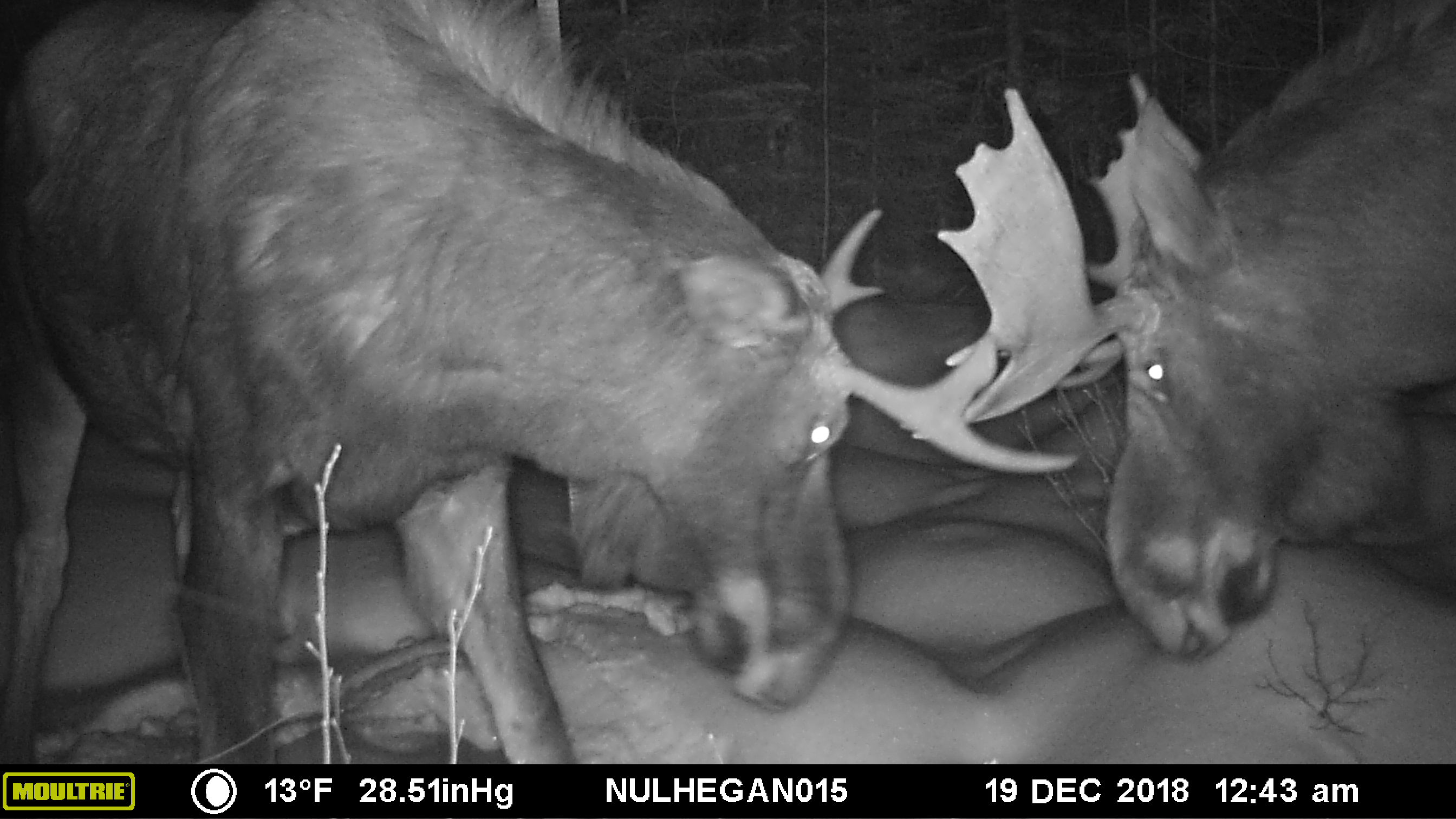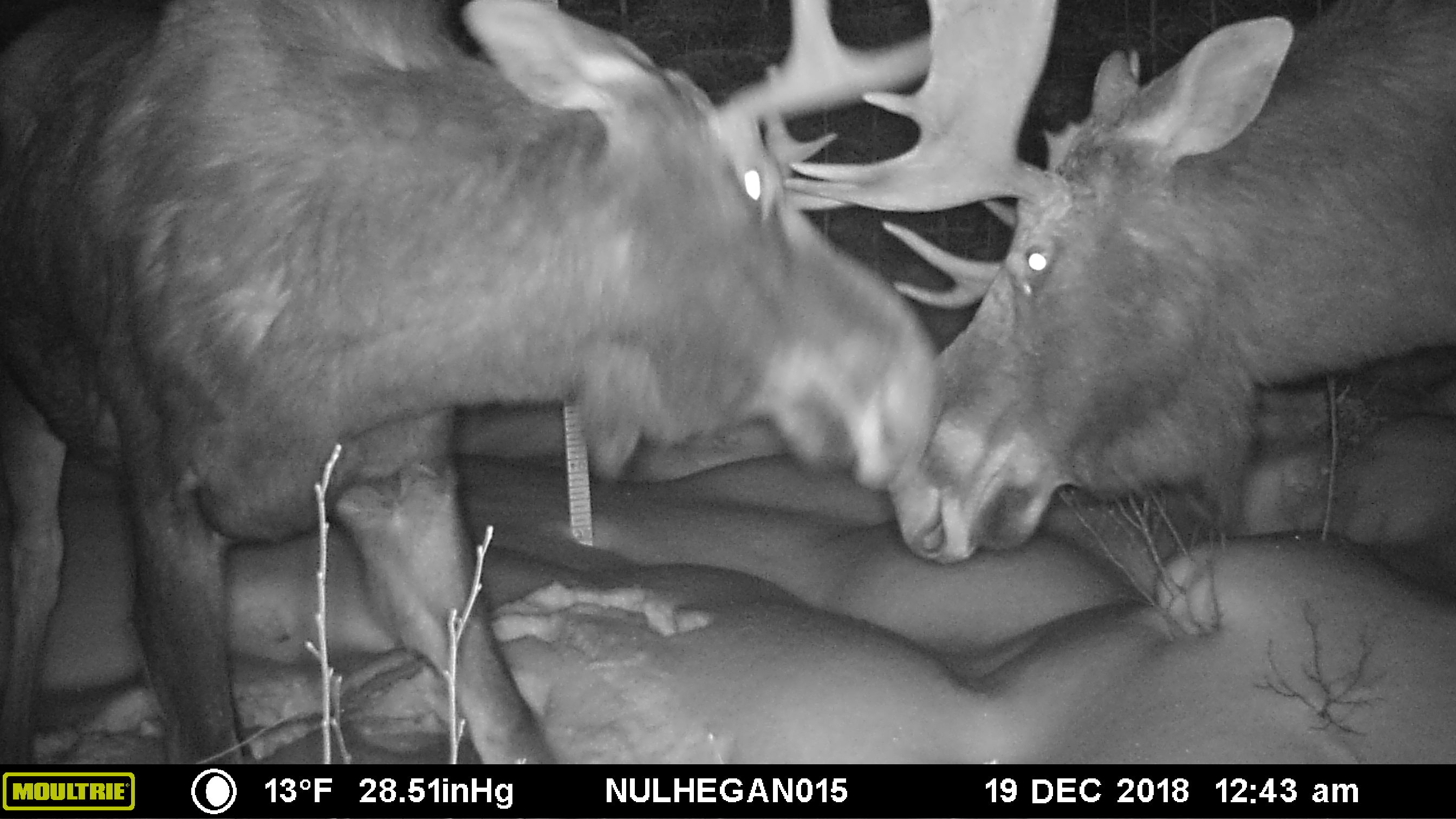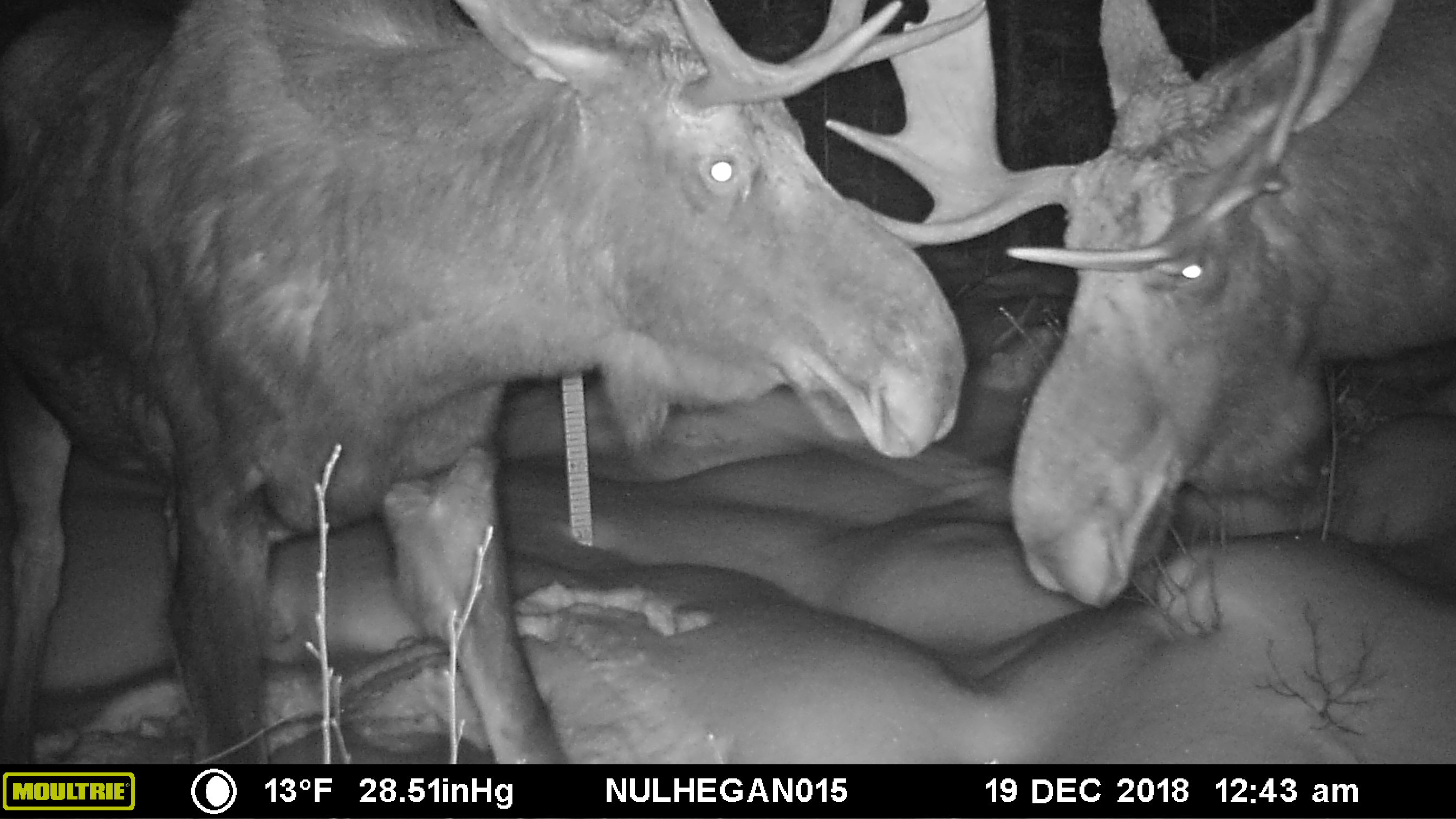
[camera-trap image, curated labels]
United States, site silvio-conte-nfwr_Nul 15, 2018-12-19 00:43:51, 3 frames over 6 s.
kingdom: Animalia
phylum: Chordata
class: Mammalia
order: Artiodactyla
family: Cervidae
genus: Alces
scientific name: Alces alces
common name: moose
Moose (Alces alces).